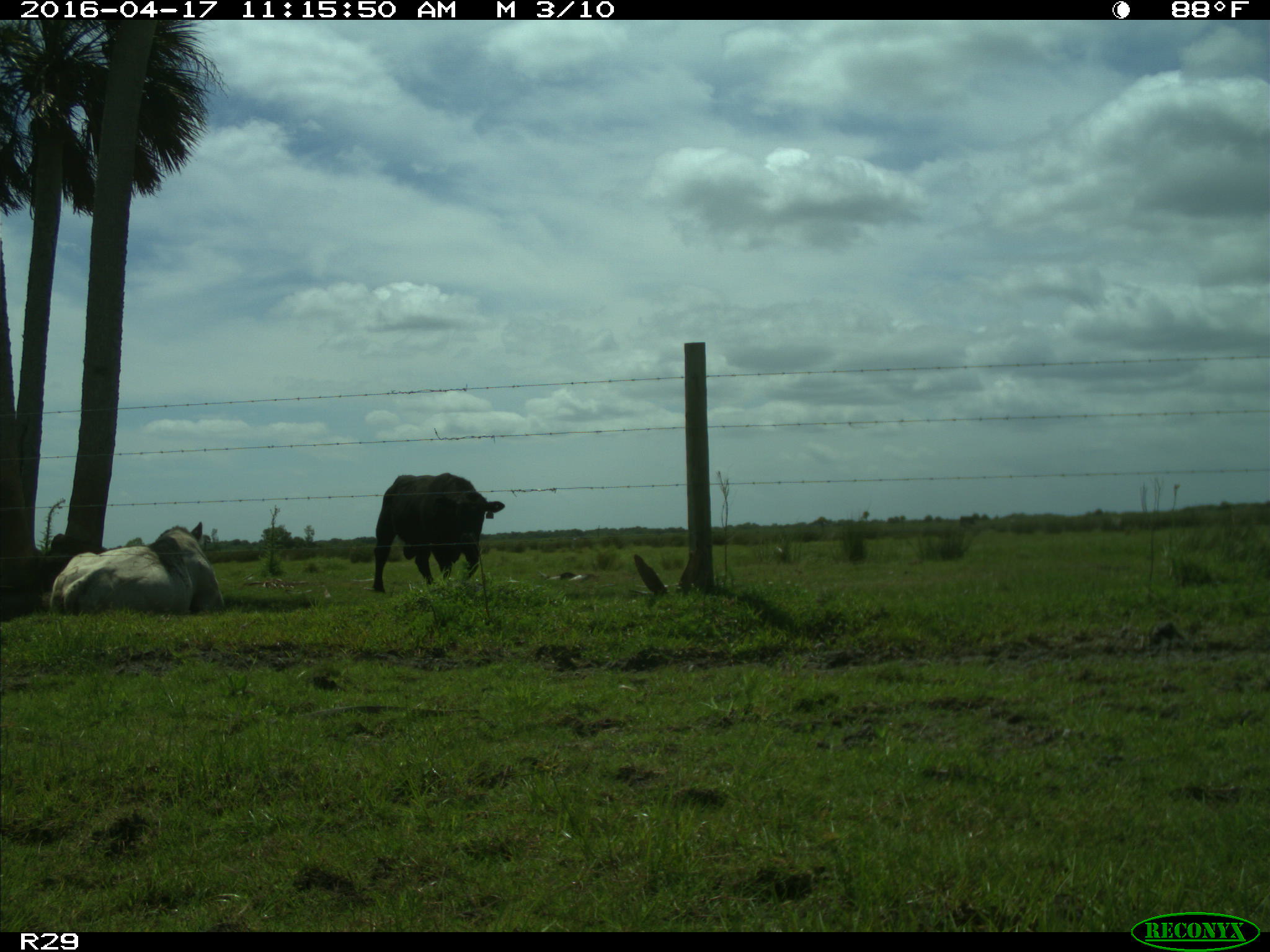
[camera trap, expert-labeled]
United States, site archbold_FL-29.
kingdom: Animalia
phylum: Chordata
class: Mammalia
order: Artiodactyla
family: Bovidae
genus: Bos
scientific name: Bos taurus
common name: domestic cow